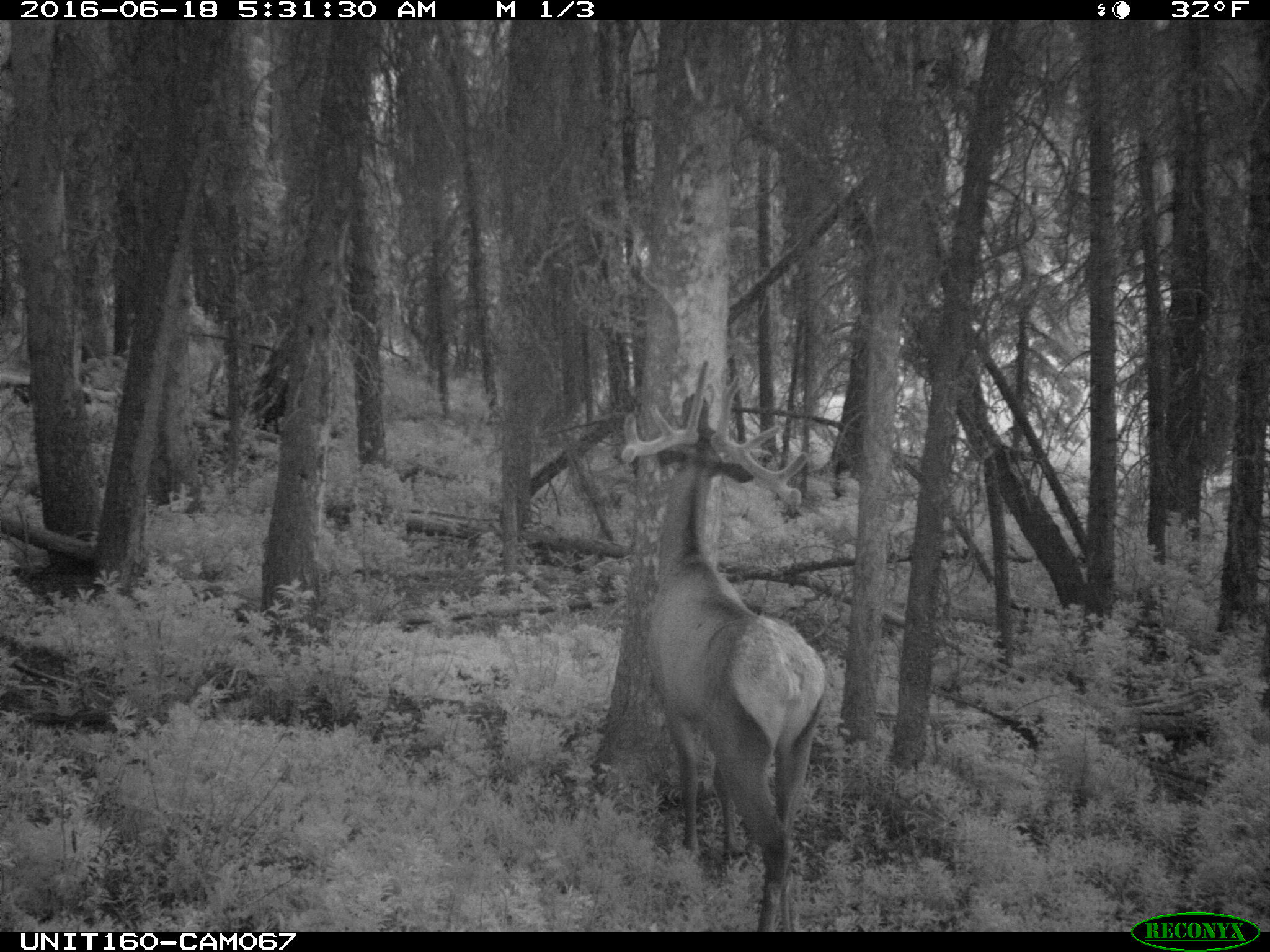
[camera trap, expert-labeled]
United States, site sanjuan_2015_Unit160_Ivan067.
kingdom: Animalia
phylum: Chordata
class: Mammalia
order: Artiodactyla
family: Cervidae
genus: Cervus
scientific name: Cervus elaphus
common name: red deer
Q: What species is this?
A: Cervus elaphus (red deer).